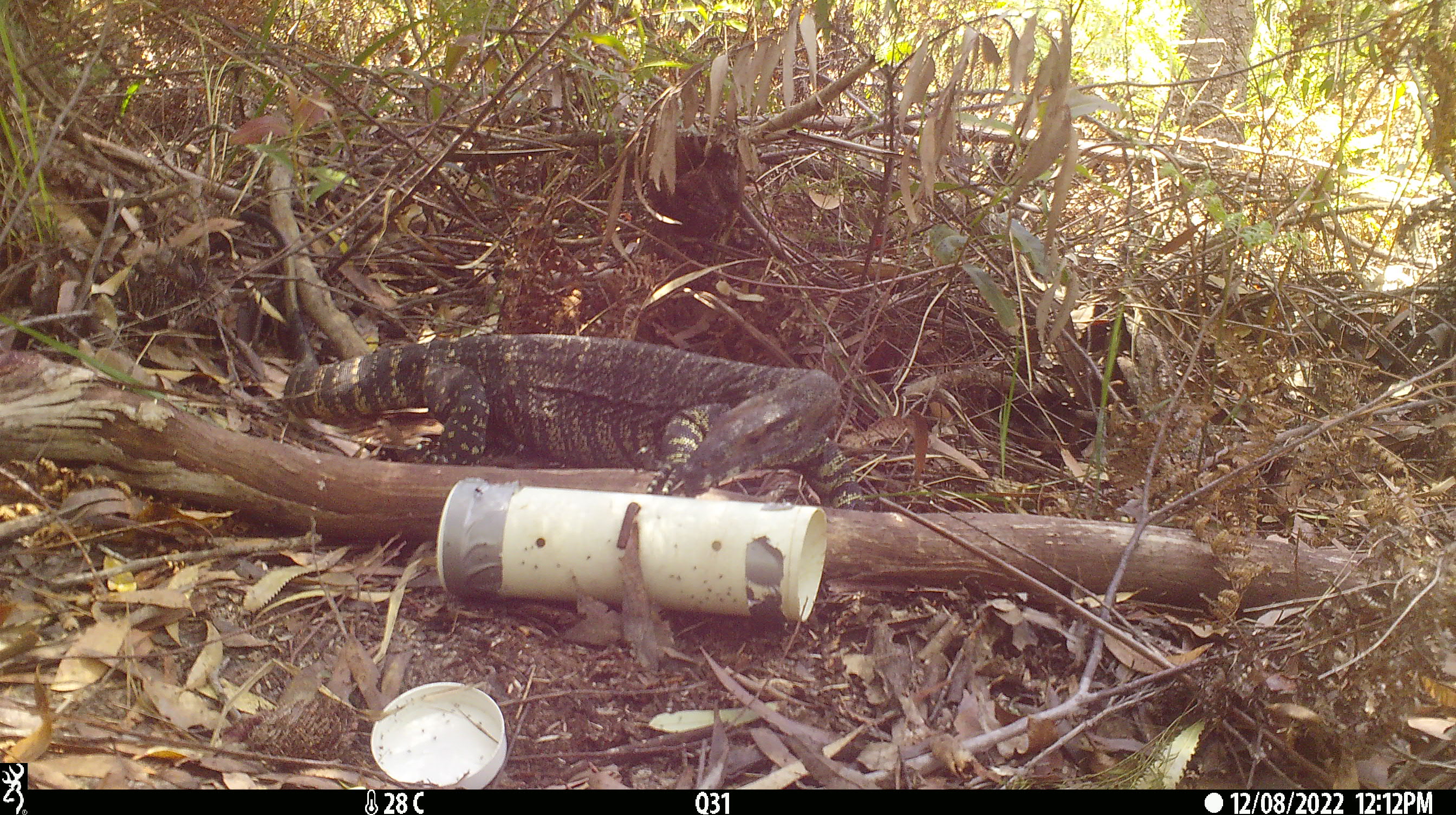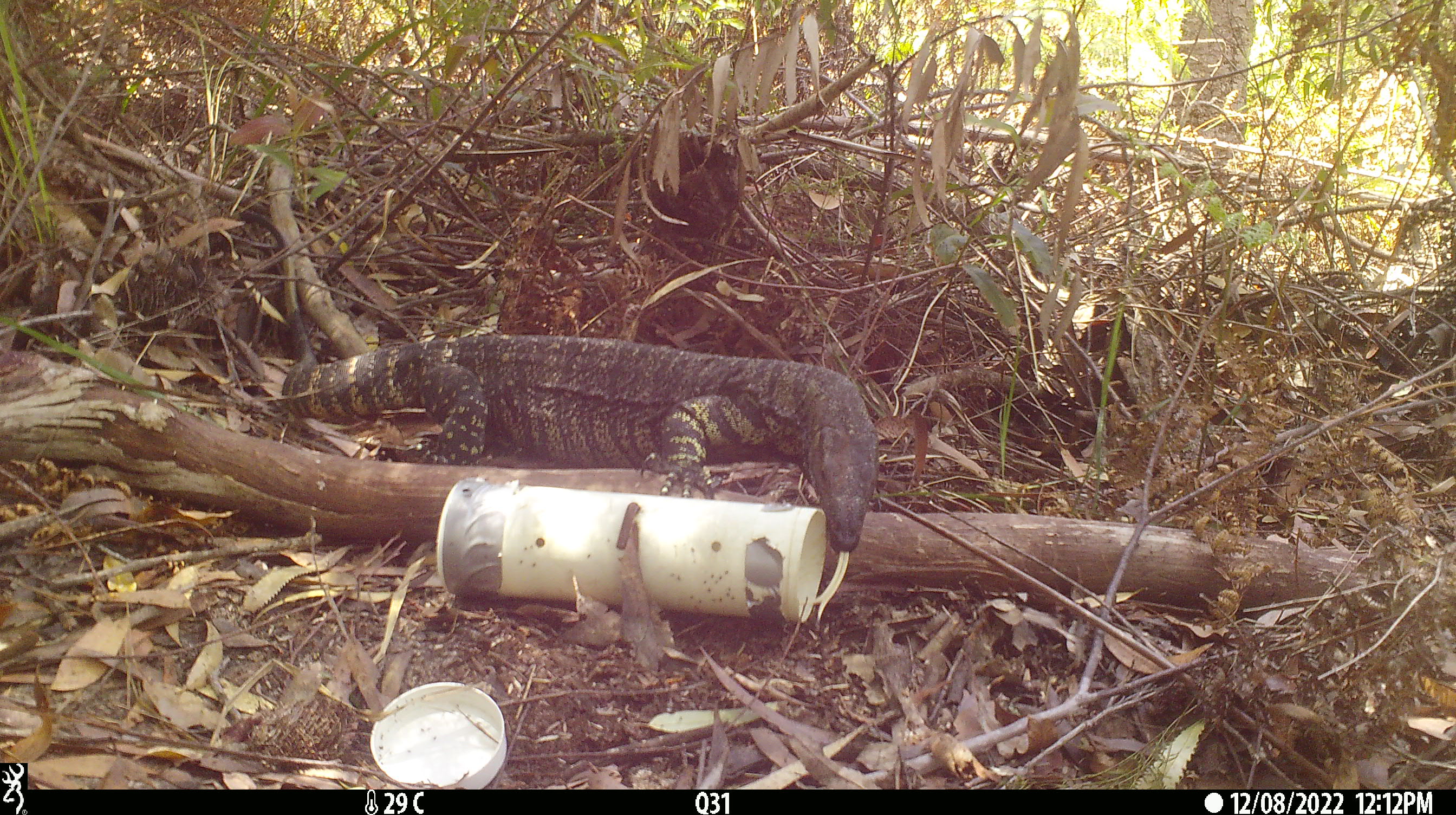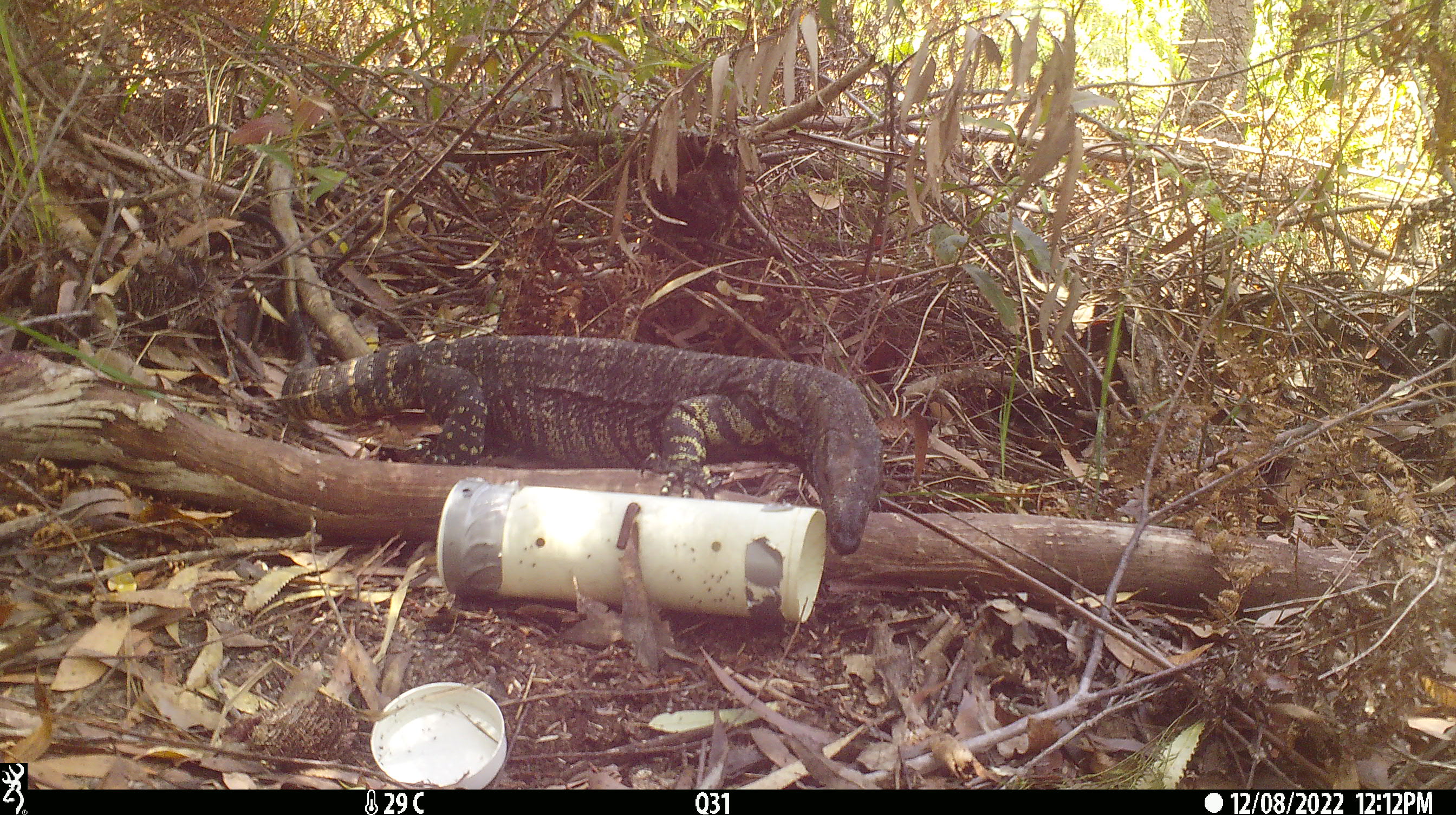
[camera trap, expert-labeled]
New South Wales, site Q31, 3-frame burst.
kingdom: Animalia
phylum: Chordata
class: Reptilia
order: Squamata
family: Varanidae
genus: Varanus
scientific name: Varanus varius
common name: lace monitor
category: goanna